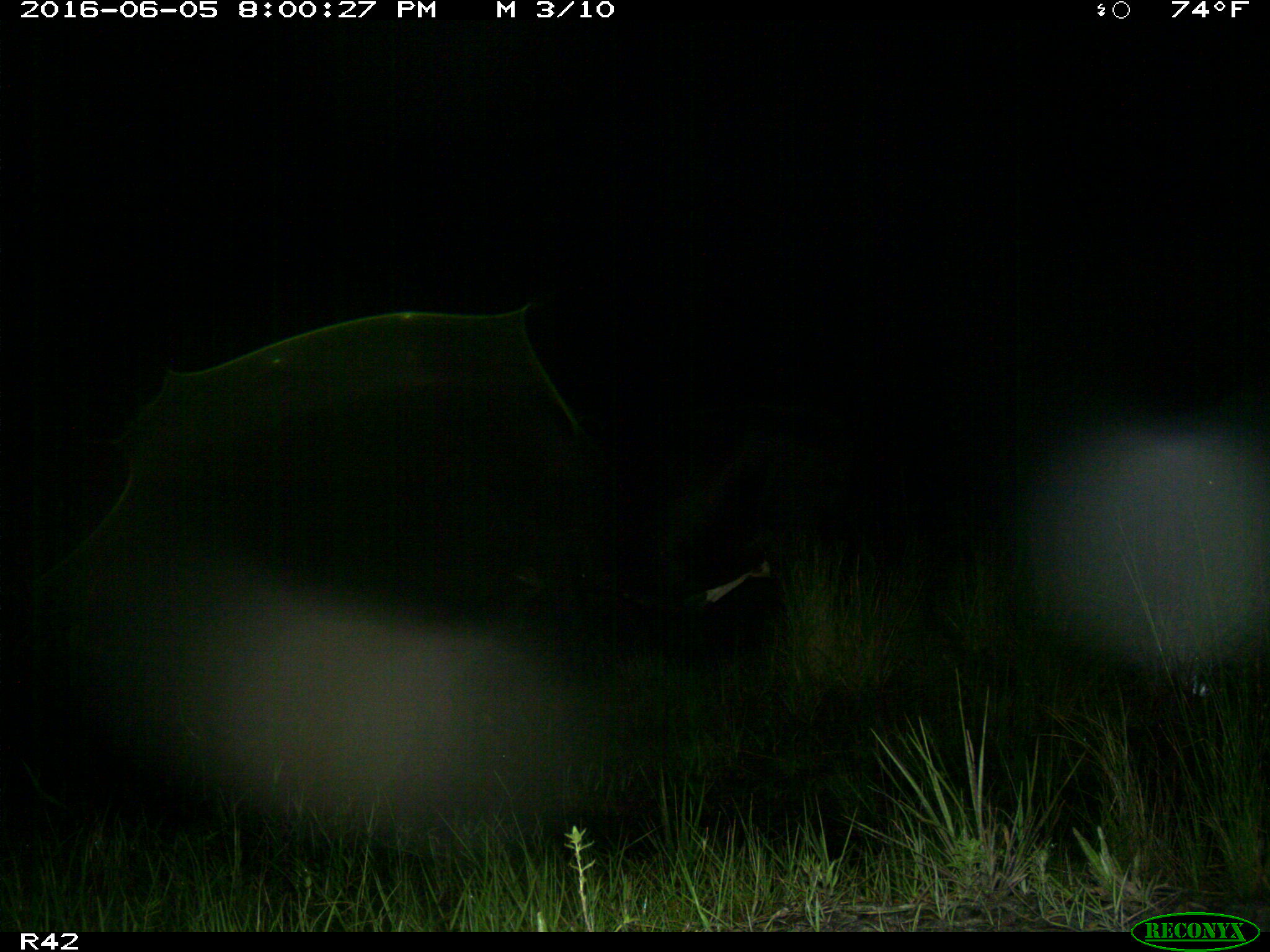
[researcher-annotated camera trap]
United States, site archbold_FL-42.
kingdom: Animalia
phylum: Chordata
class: Mammalia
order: Artiodactyla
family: Bovidae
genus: Bos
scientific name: Bos taurus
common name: domestic cow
Bos taurus (domestic cow).